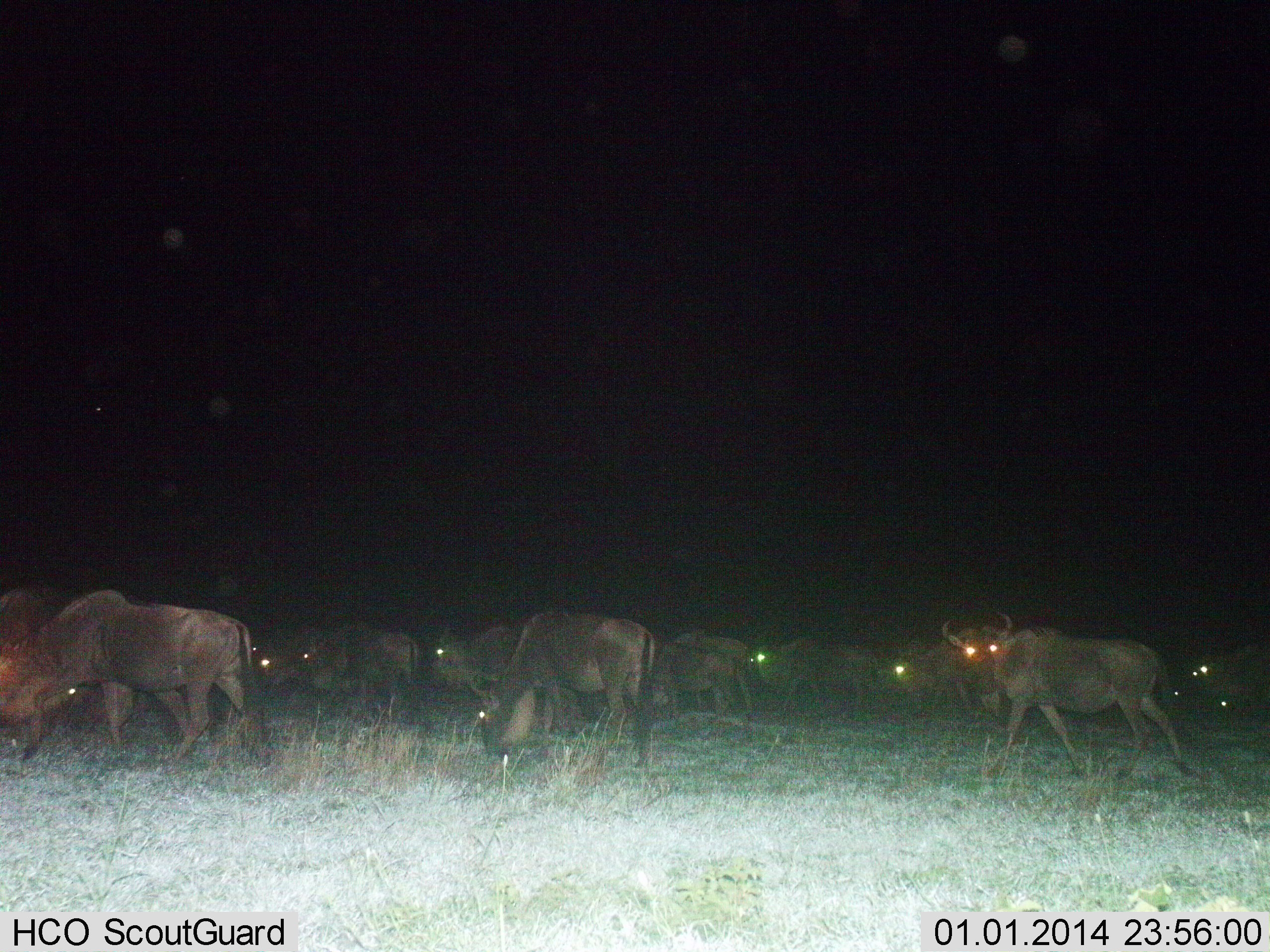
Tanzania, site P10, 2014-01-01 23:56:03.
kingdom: Animalia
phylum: Chordata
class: Mammalia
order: Artiodactyla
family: Bovidae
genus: Connochaetes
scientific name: Connochaetes taurinus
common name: blue wildebeest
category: wildebeest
Wildebeest (blue wildebeest) (Connochaetes taurinus), count 11-50. Behavior (volunteer vote fractions): standing 20%, resting 10%, moving 70%, interacting 0%. Young present (vote fraction): 0%. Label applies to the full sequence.